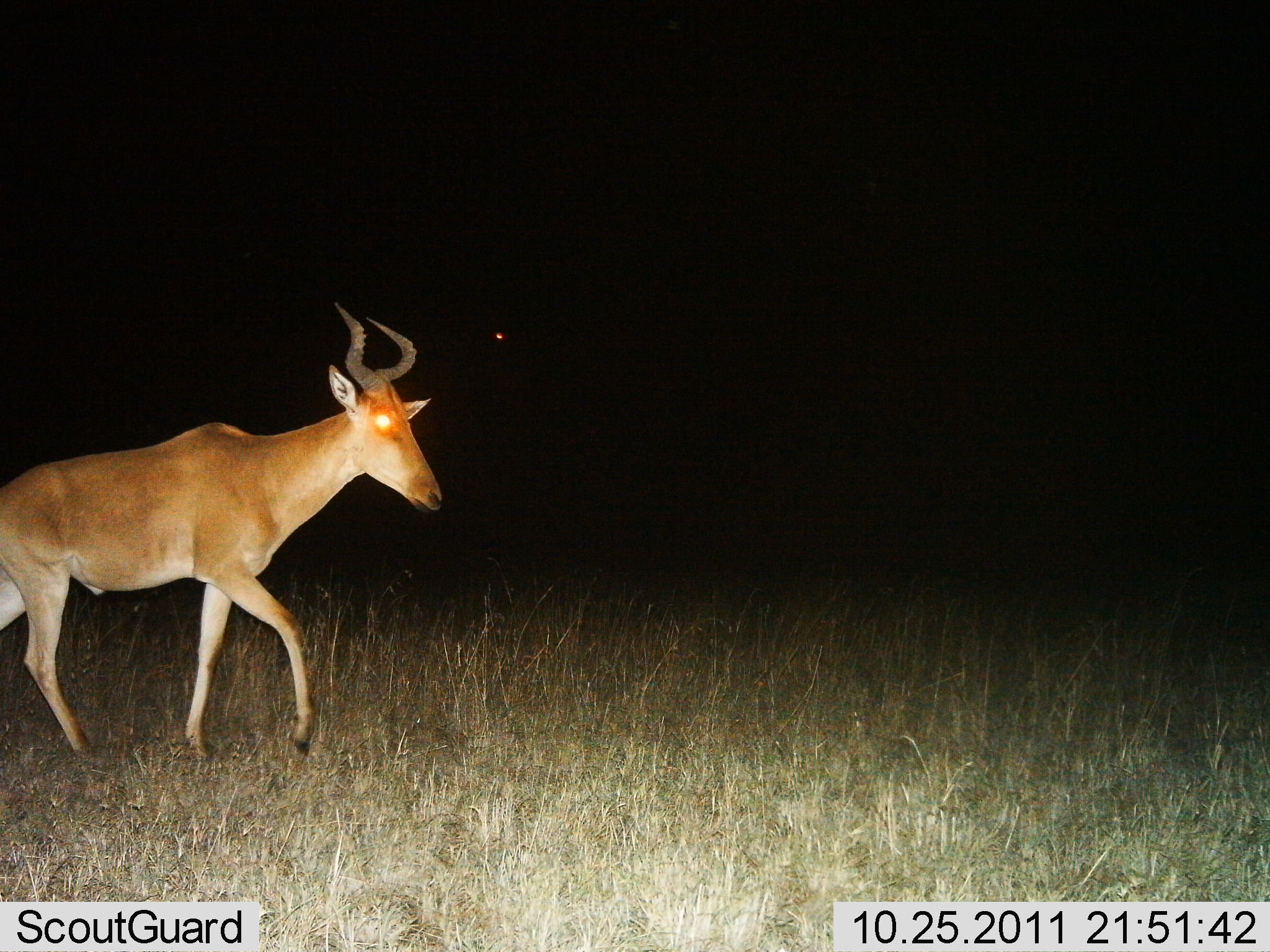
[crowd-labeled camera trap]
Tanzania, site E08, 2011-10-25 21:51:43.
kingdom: Animalia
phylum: Chordata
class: Mammalia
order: Artiodactyla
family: Bovidae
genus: Alcelaphus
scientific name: Alcelaphus buselaphus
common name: hartebeest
Hartebeest (Alcelaphus buselaphus), count 1. Behavior (volunteer vote fractions): standing 0%, resting 0%, moving 100%, interacting 0%. Young present (vote fraction): 0%. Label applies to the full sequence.